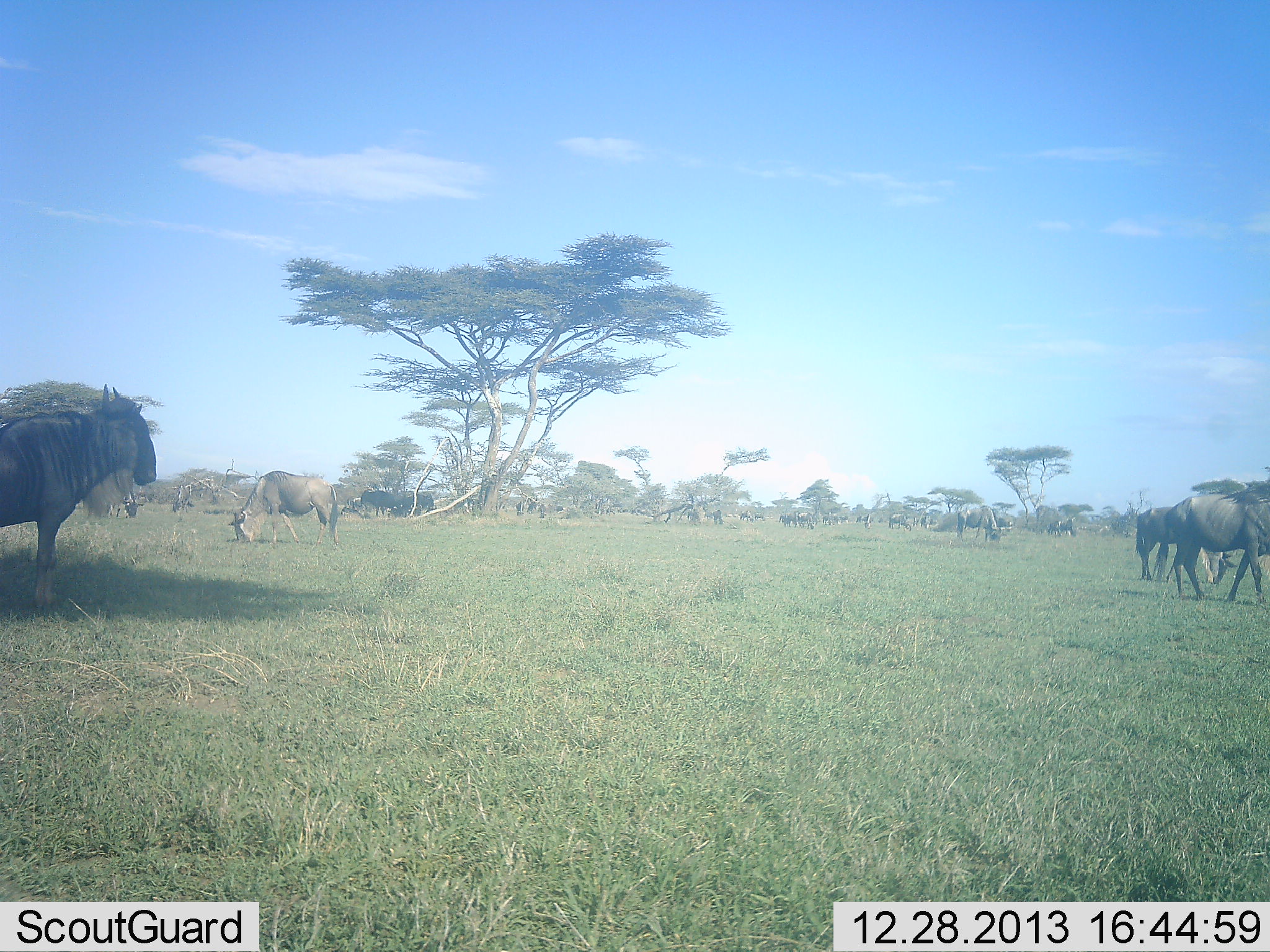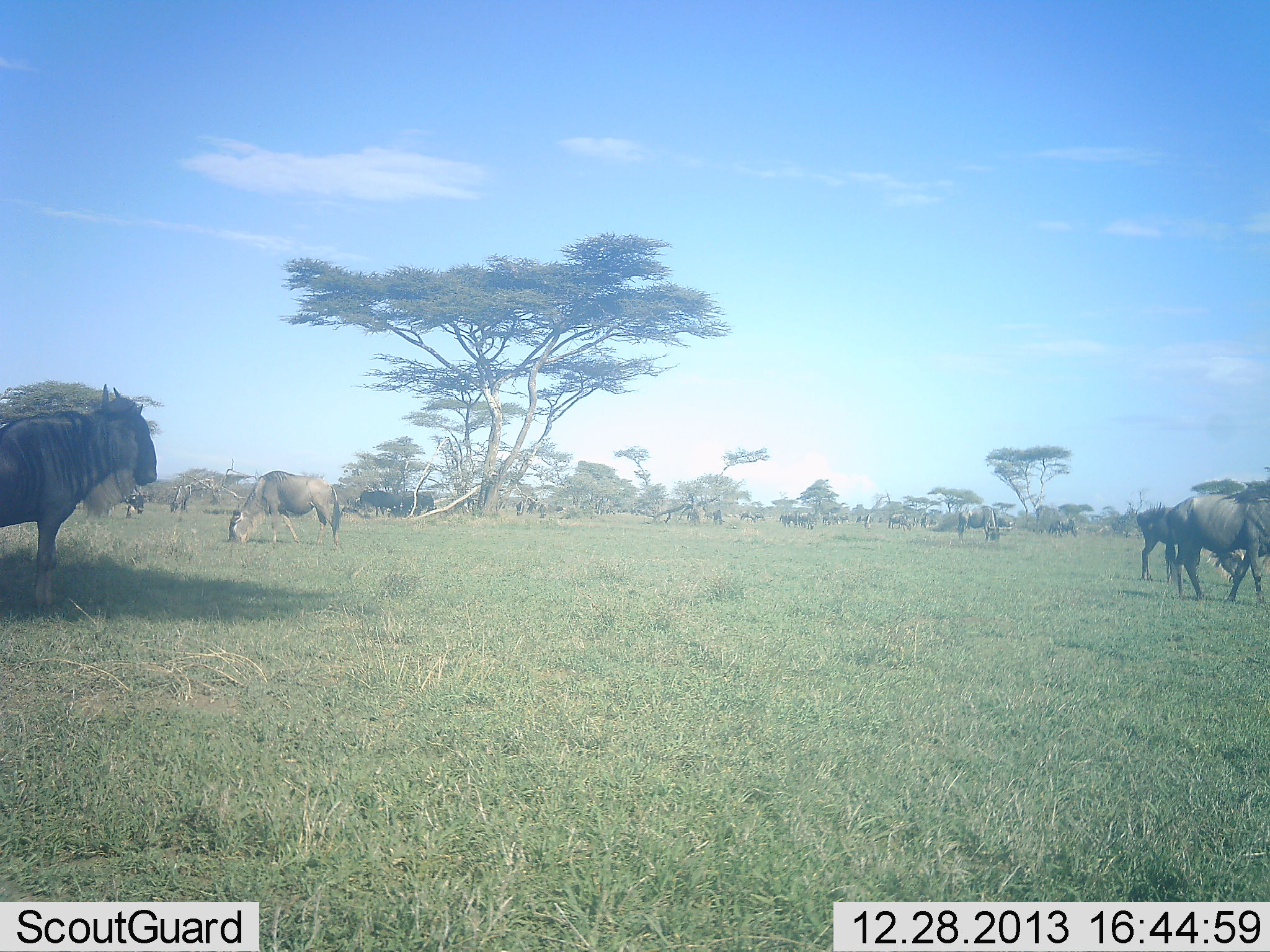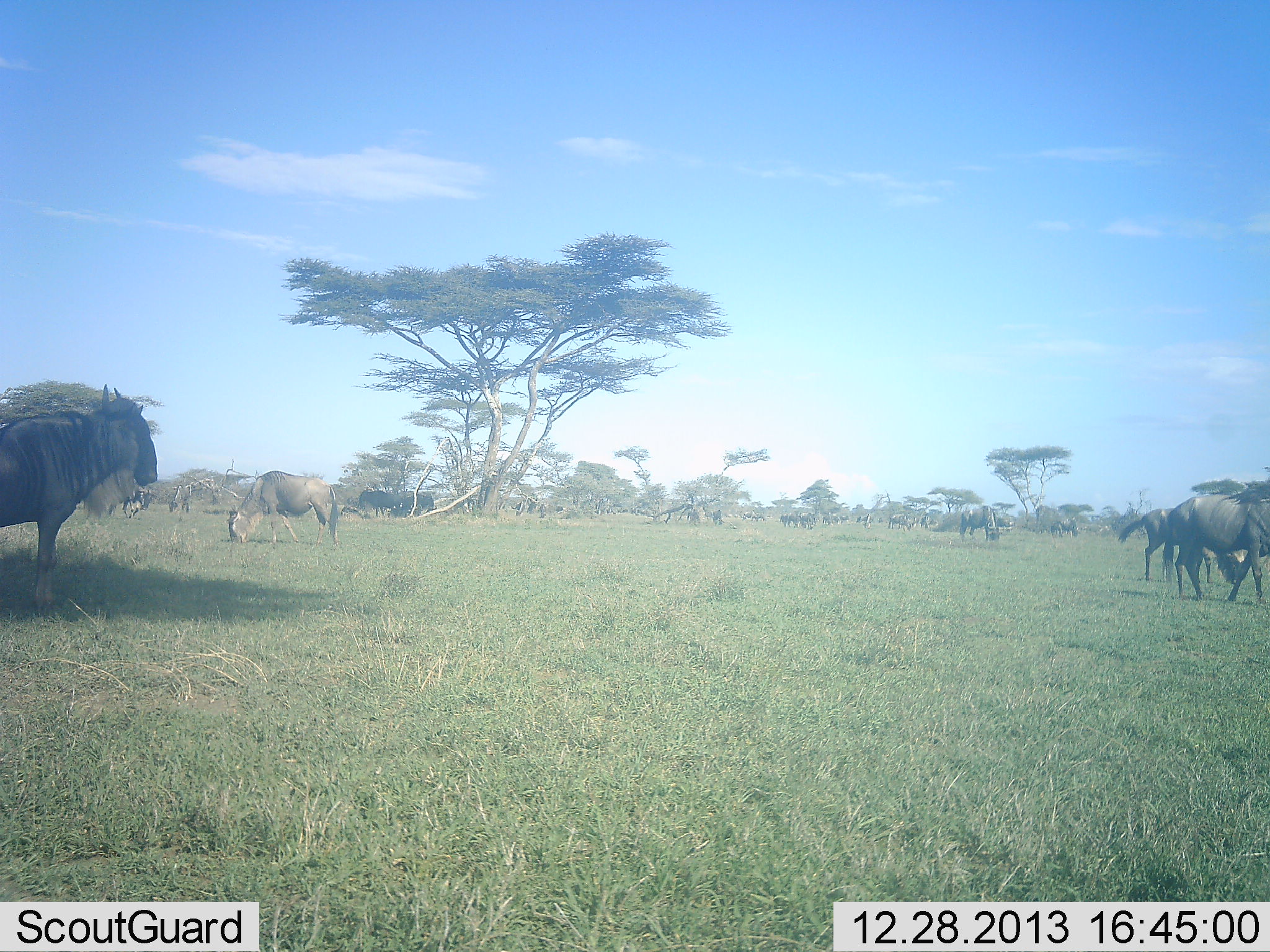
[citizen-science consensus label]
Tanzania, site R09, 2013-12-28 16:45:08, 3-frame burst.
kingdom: Animalia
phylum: Chordata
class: Mammalia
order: Artiodactyla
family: Bovidae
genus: Connochaetes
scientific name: Connochaetes taurinus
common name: blue wildebeest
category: wildebeest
Wildebeest (blue wildebeest) (Connochaetes taurinus), count 11-50. Behavior (volunteer vote fractions): standing 90%, resting 0%, moving 10%, interacting 0%. Young present (vote fraction): 0%. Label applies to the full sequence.